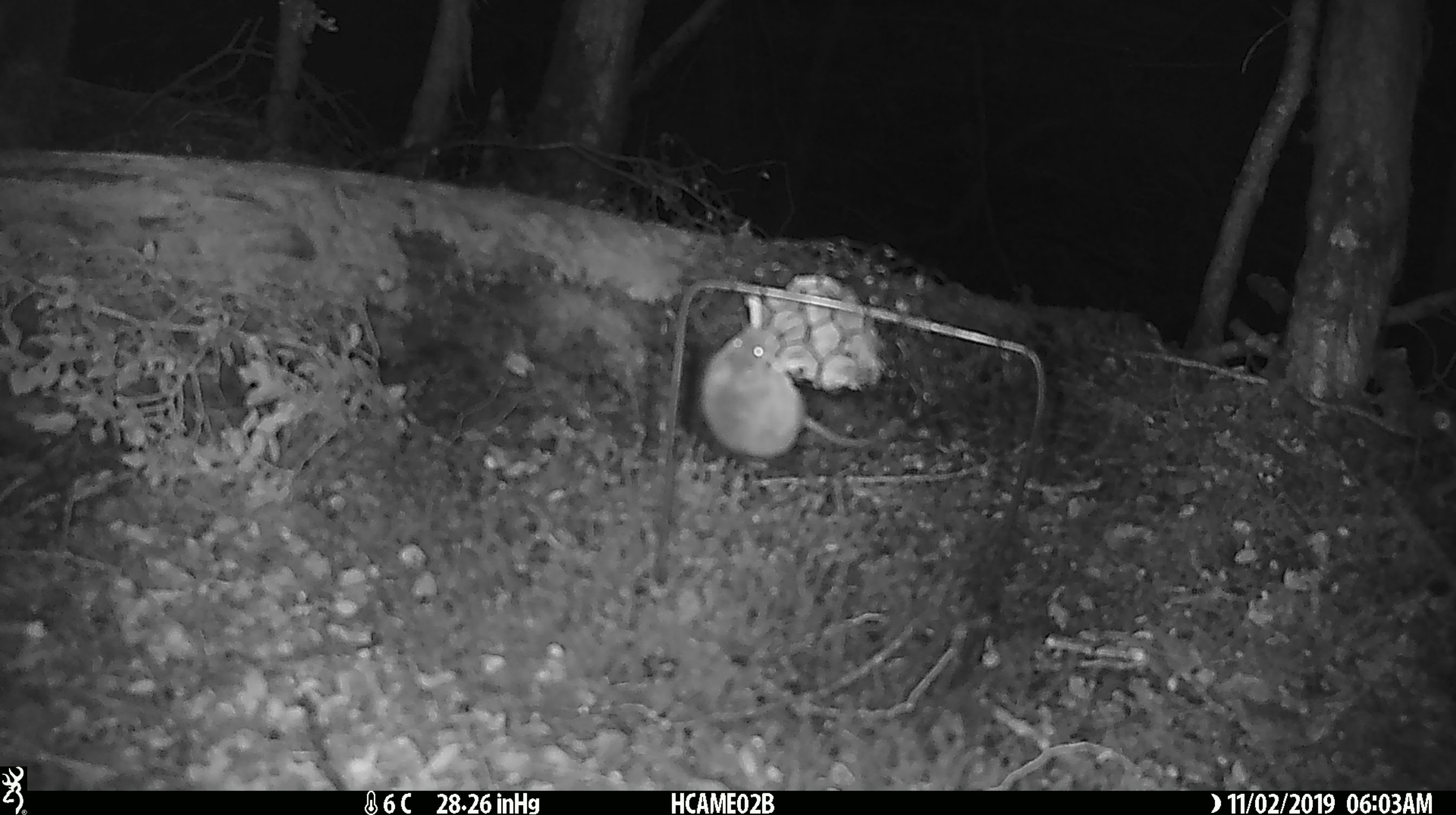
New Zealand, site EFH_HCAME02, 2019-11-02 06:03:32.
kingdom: Animalia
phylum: Chordata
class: Mammalia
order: Rodentia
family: Muridae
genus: Mus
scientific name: Mus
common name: mouse